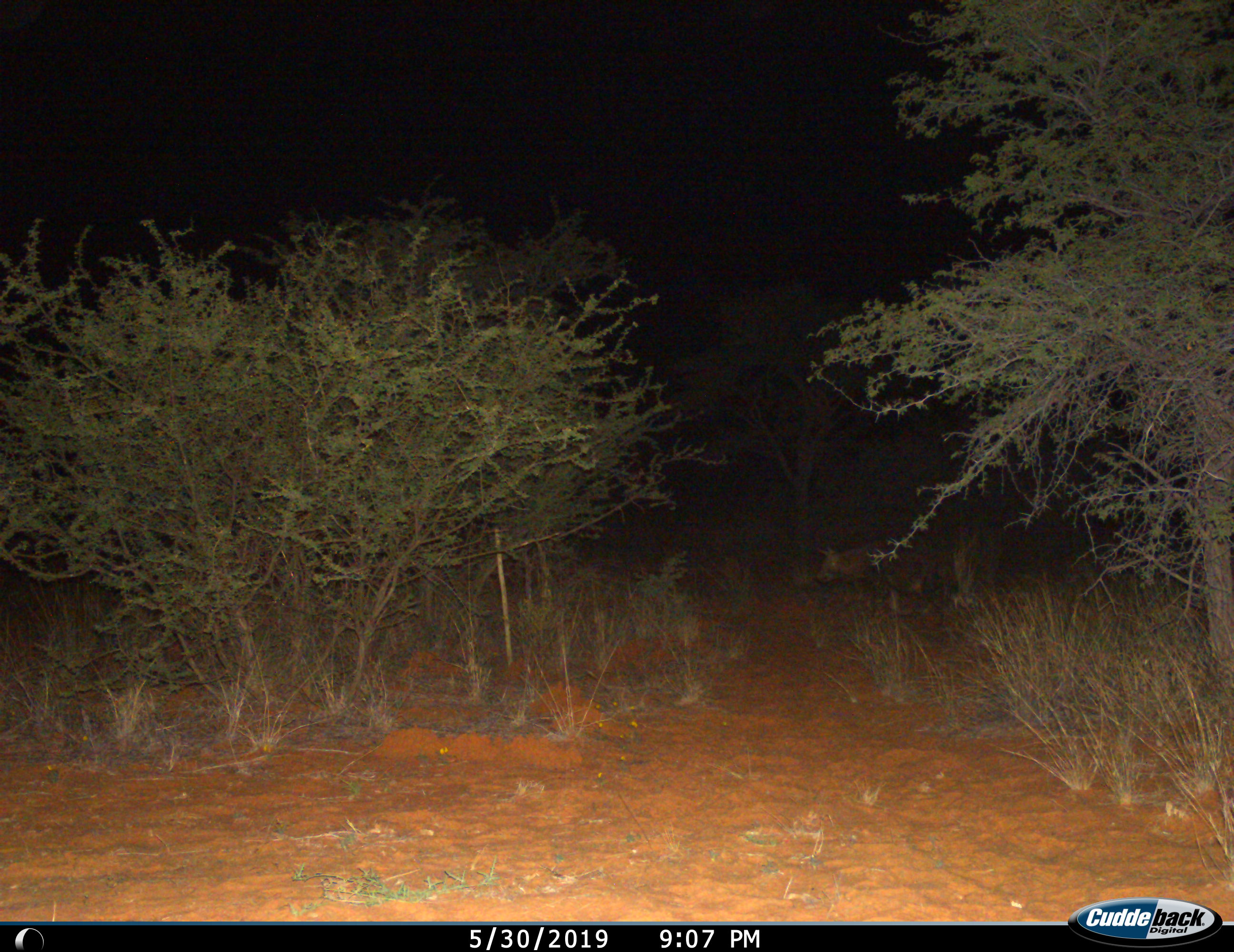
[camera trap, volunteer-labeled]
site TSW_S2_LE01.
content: unidentified animal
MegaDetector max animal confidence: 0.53